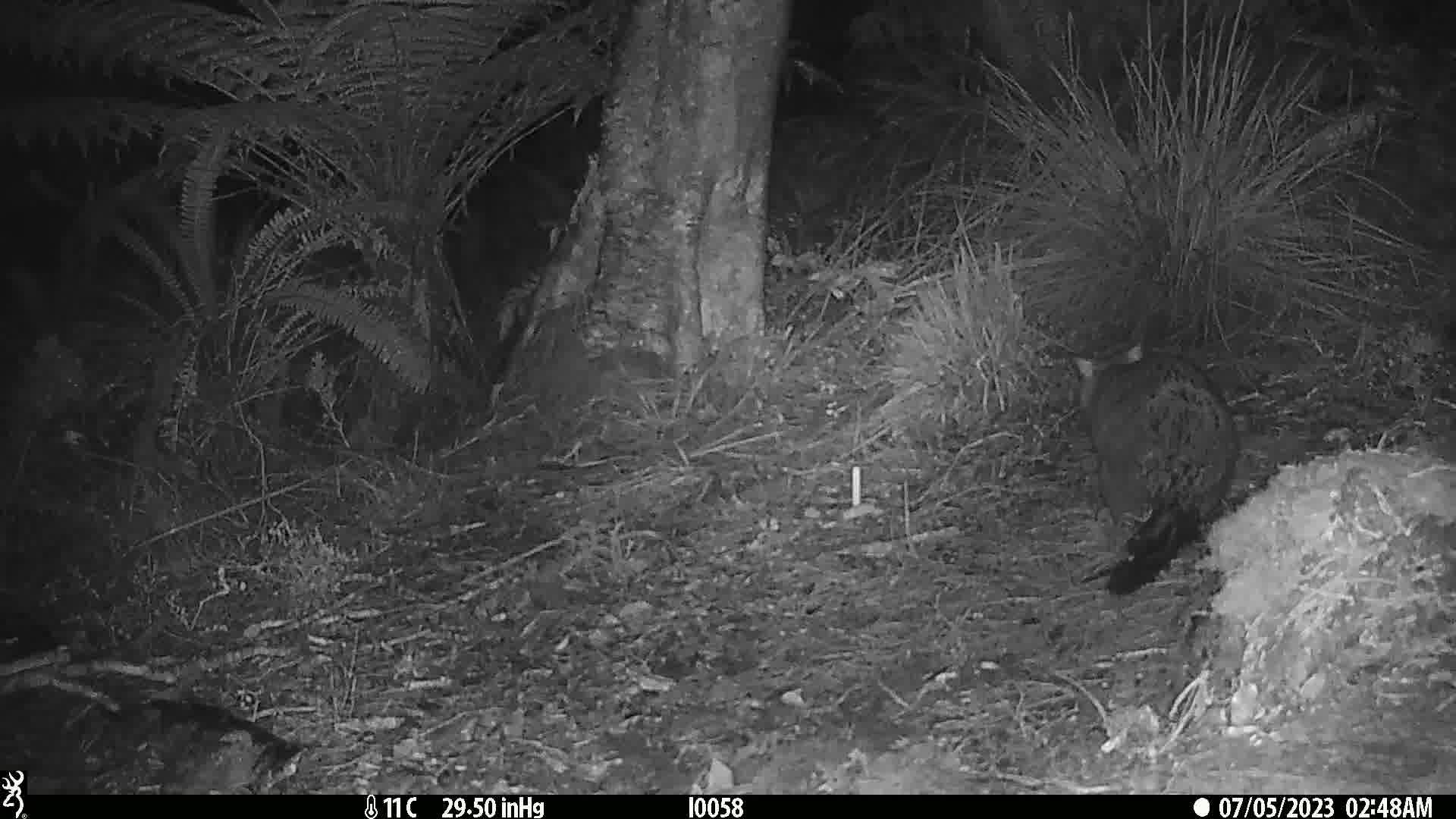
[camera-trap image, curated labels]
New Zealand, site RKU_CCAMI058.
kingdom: Animalia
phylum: Chordata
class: Mammalia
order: Diprotodontia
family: Phalangeridae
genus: Trichosurus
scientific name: Trichosurus vulpecula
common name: common brushtail possum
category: possum